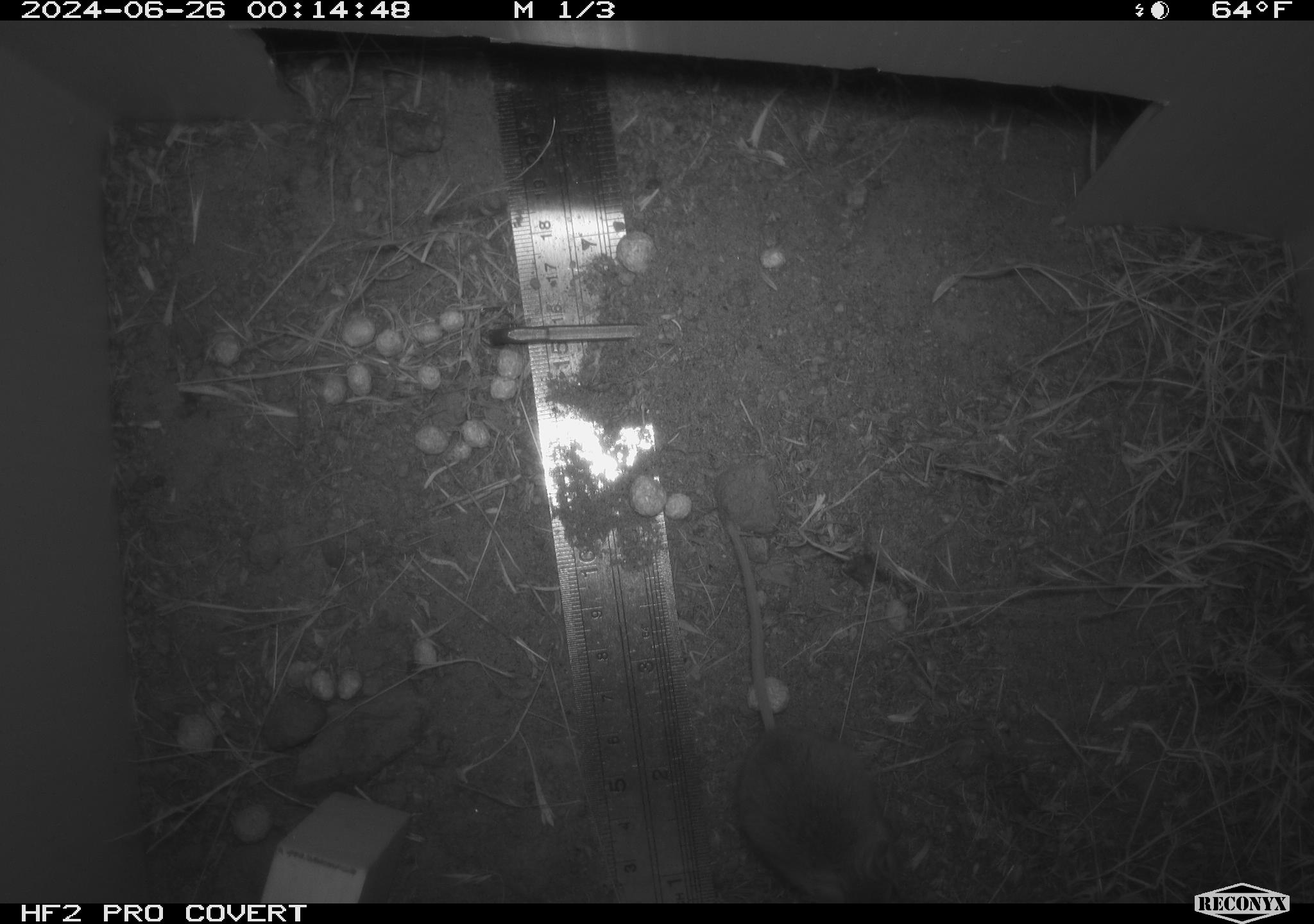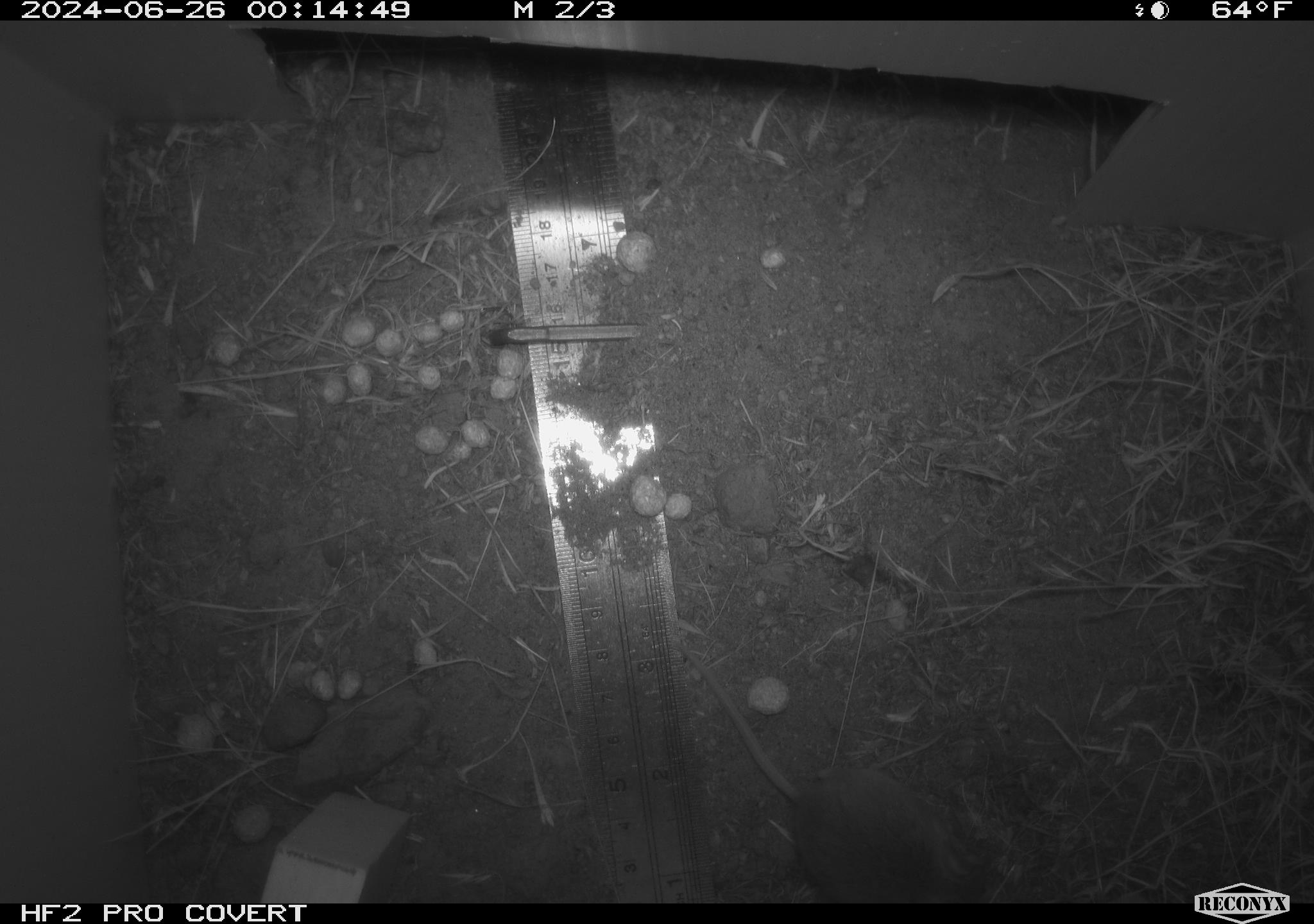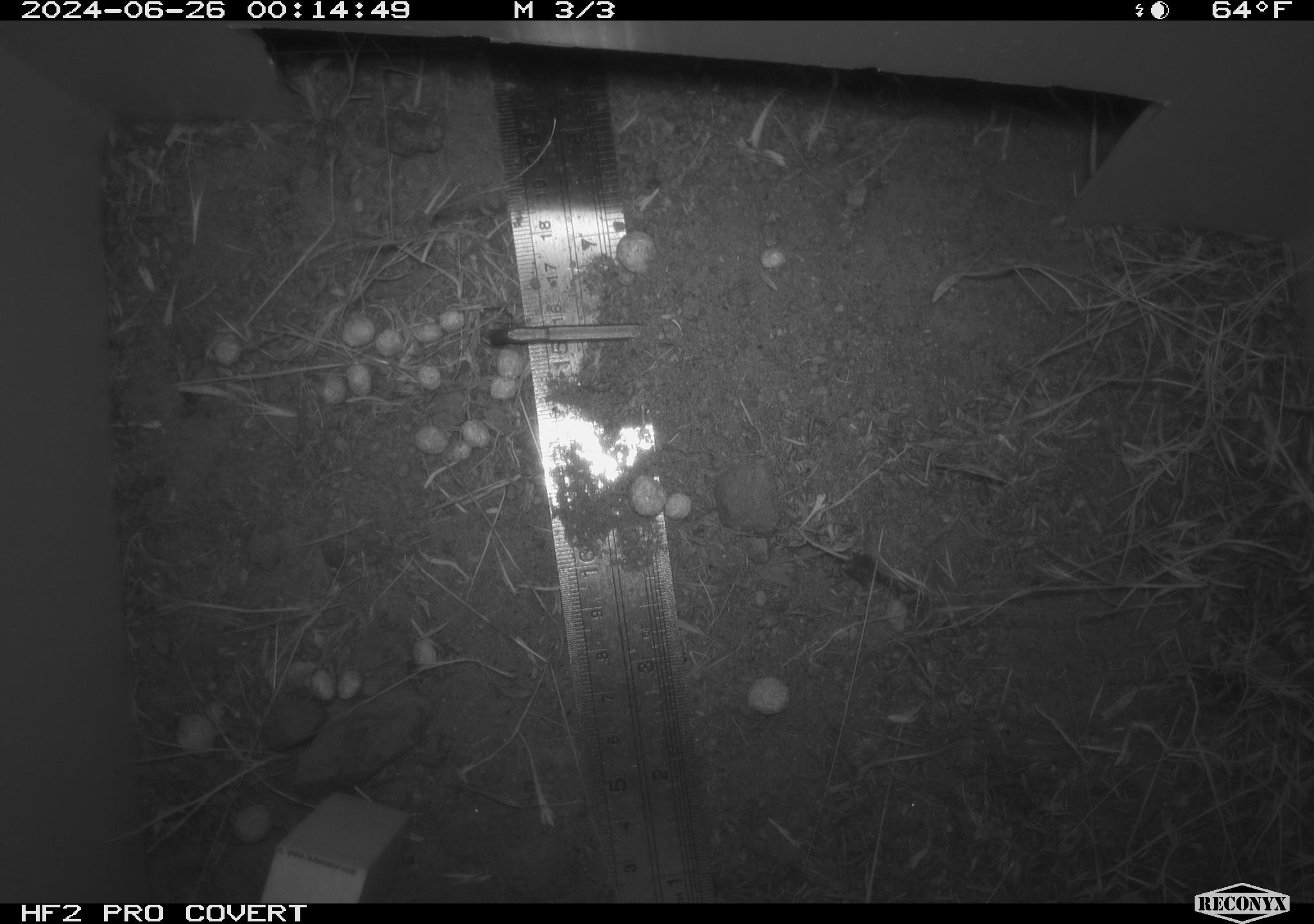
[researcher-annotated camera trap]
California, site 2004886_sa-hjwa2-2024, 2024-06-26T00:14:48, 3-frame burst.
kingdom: Animalia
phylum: Chordata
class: Mammalia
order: Rodentia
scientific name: Rodentia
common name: rodent